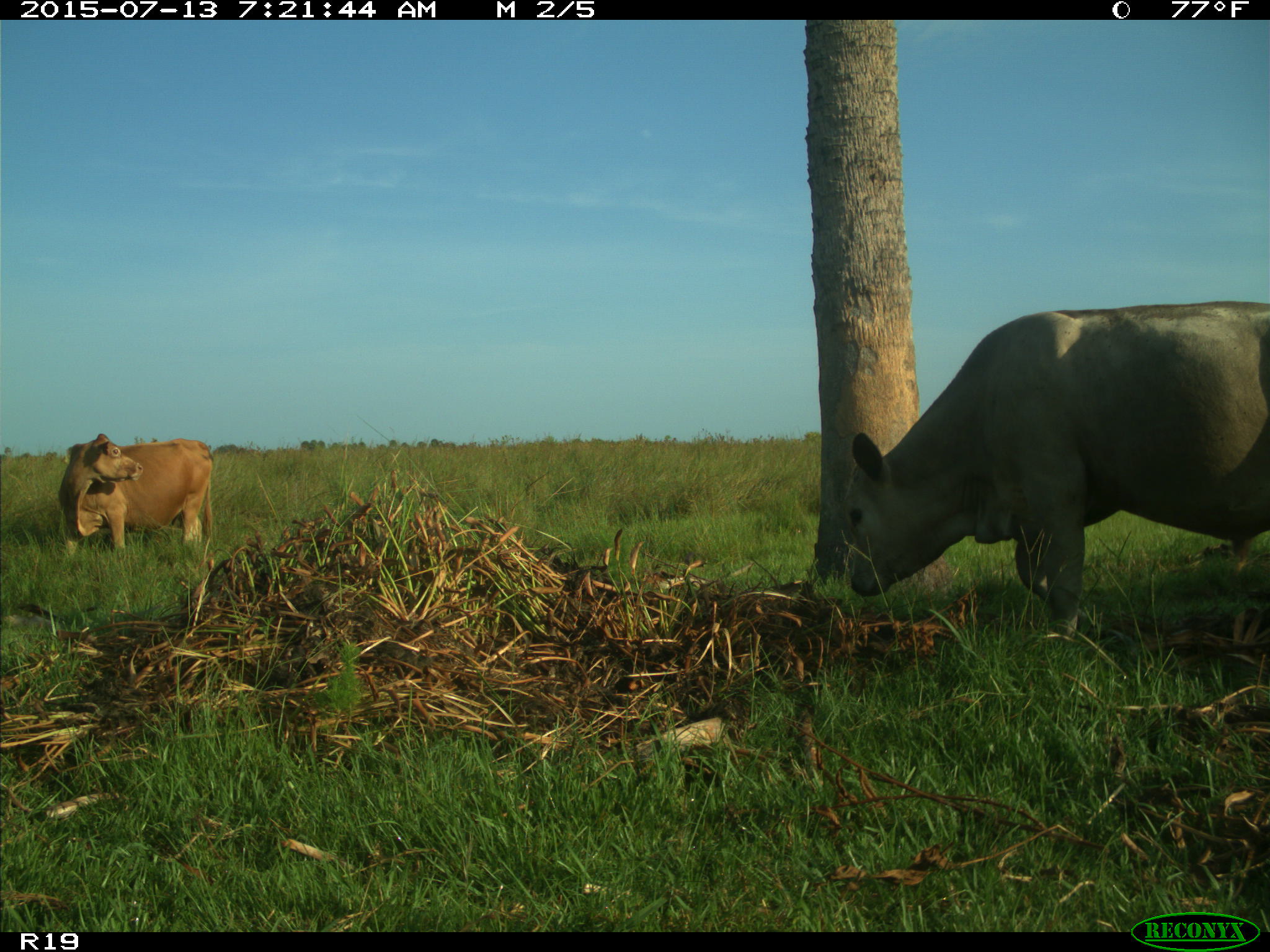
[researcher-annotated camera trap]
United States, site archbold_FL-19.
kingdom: Animalia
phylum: Chordata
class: Mammalia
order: Artiodactyla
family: Bovidae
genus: Bos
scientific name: Bos taurus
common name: domestic cow